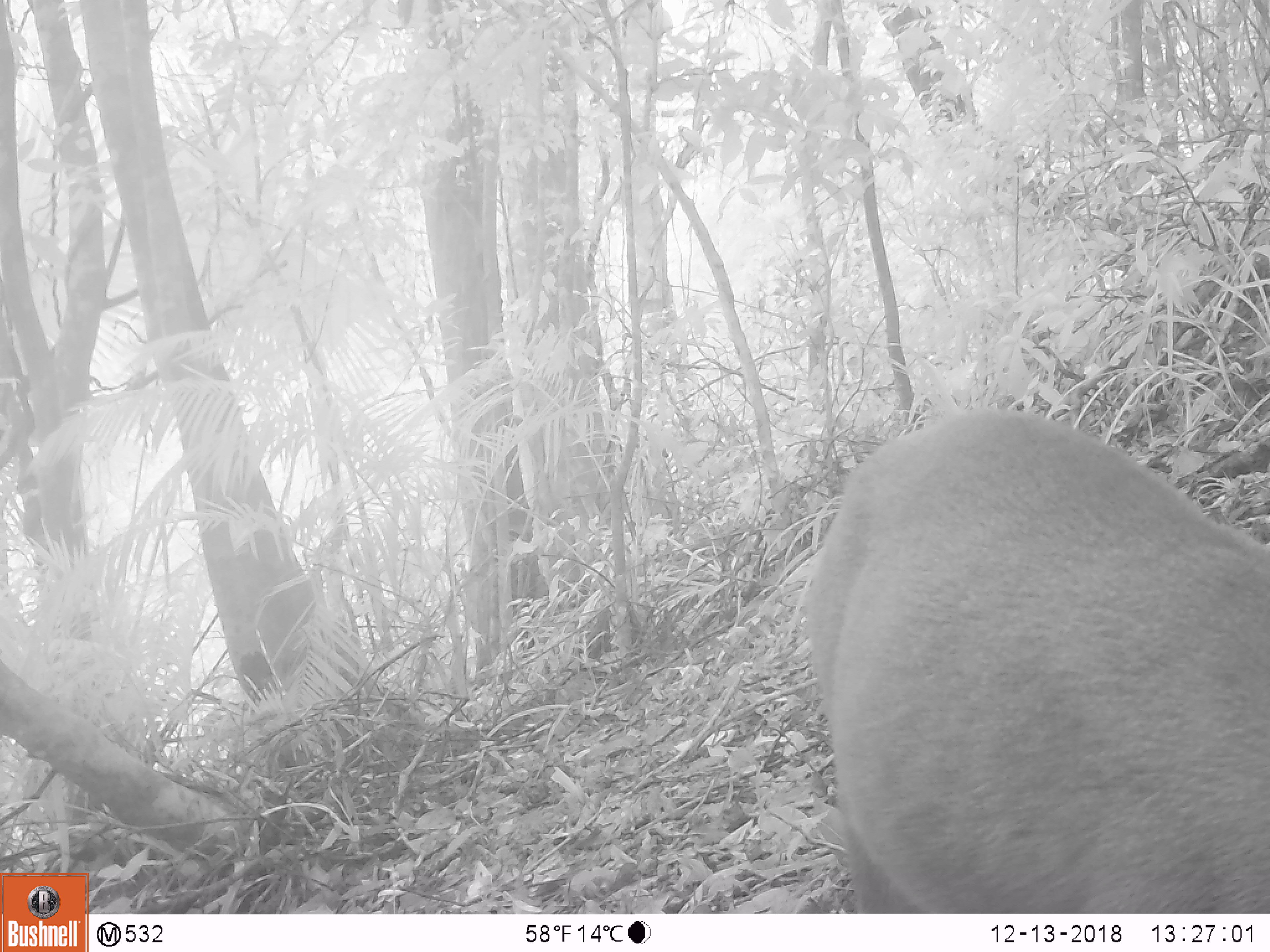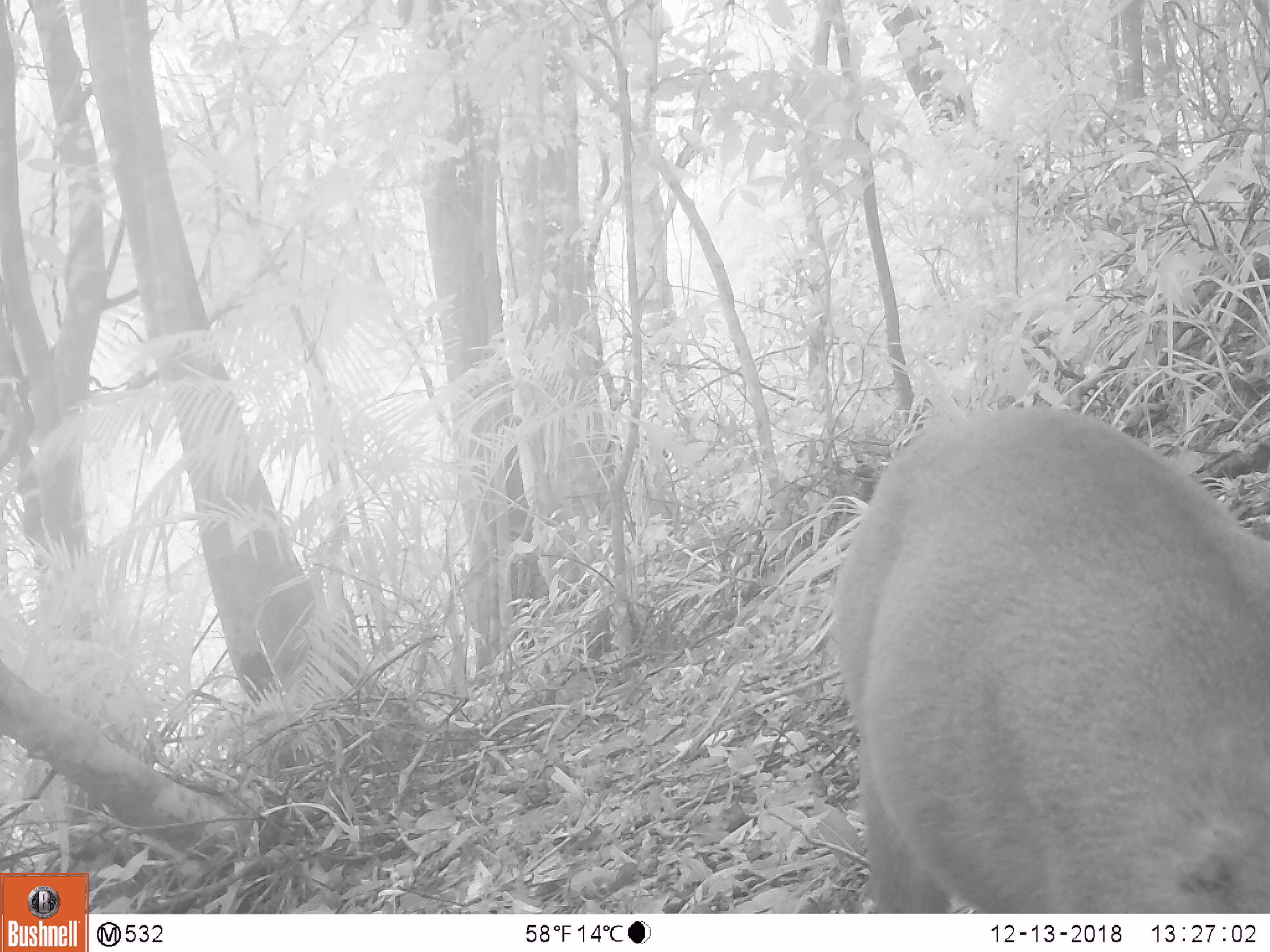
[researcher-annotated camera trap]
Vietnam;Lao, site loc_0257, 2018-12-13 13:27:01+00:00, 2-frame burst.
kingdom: Animalia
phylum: Chordata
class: Mammalia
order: Artiodactyla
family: Cervidae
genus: Muntiacus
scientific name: Muntiacus rooseveltorum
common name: roosevelt's muntjac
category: roosevelts muntjac group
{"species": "roosevelts muntjac group (roosevelt's muntjac) (Muntiacus rooseveltorum)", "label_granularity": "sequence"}